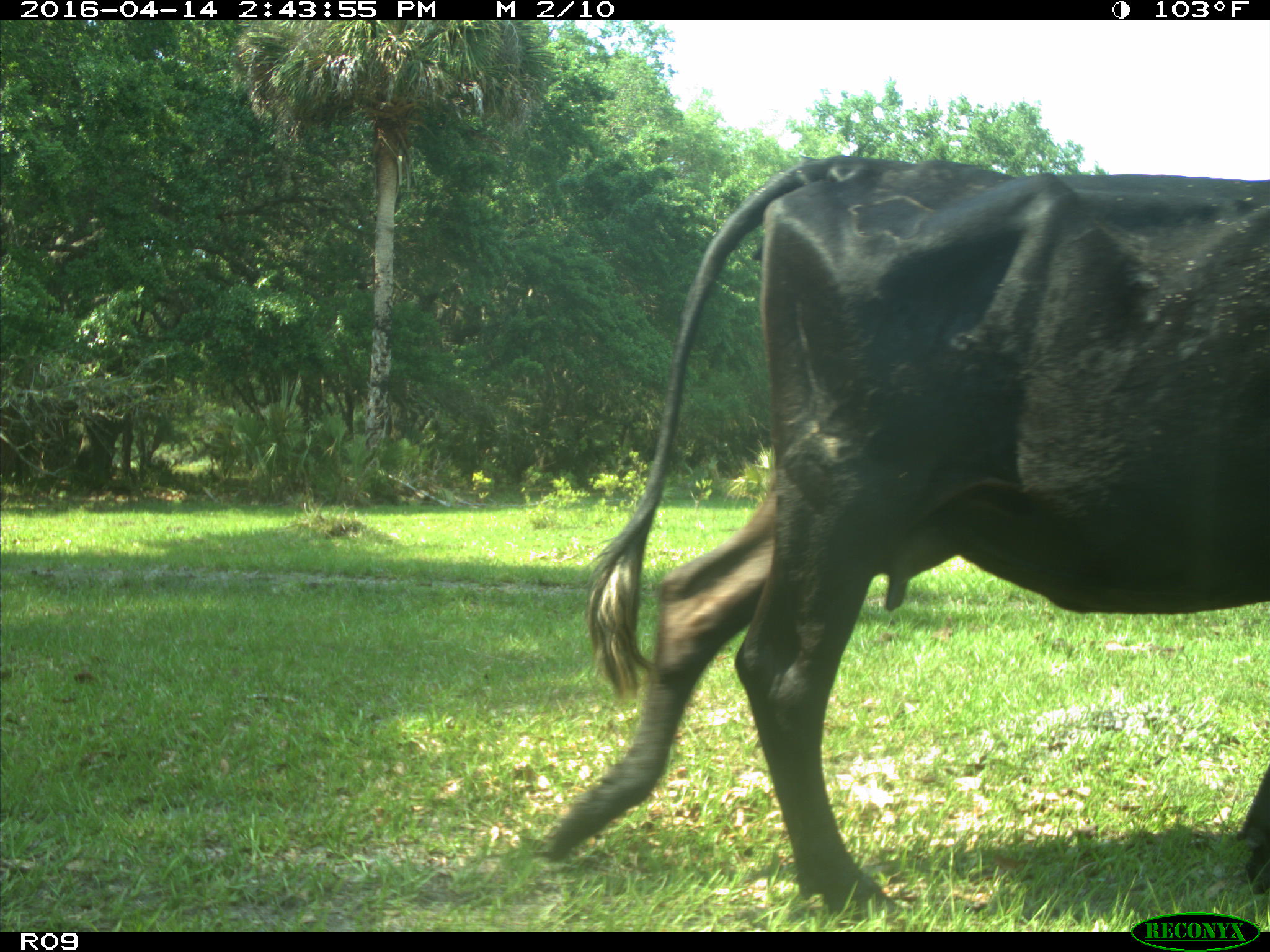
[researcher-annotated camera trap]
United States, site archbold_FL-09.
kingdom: Animalia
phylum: Chordata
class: Mammalia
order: Artiodactyla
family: Bovidae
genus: Bos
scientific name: Bos taurus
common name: domestic cow